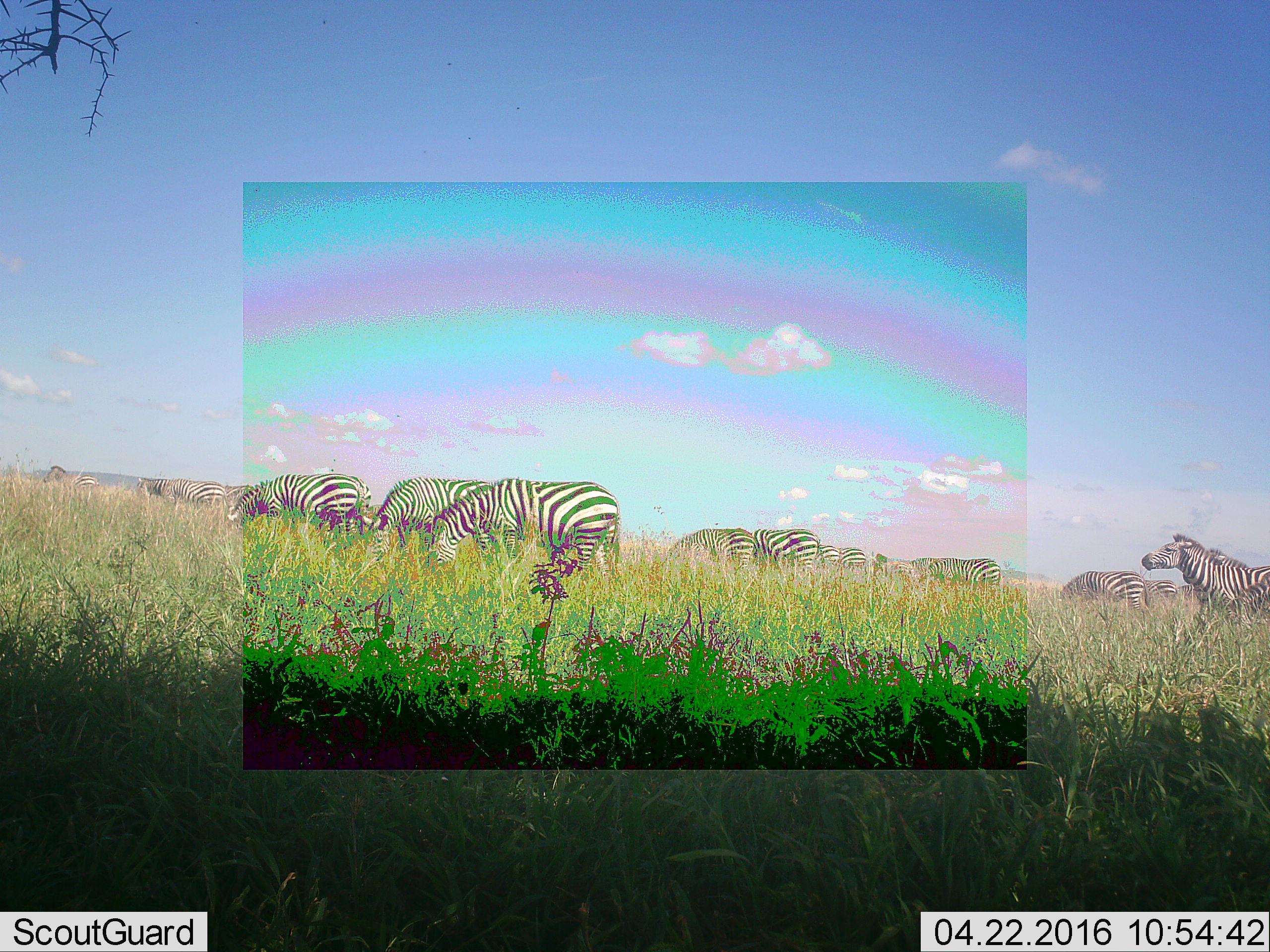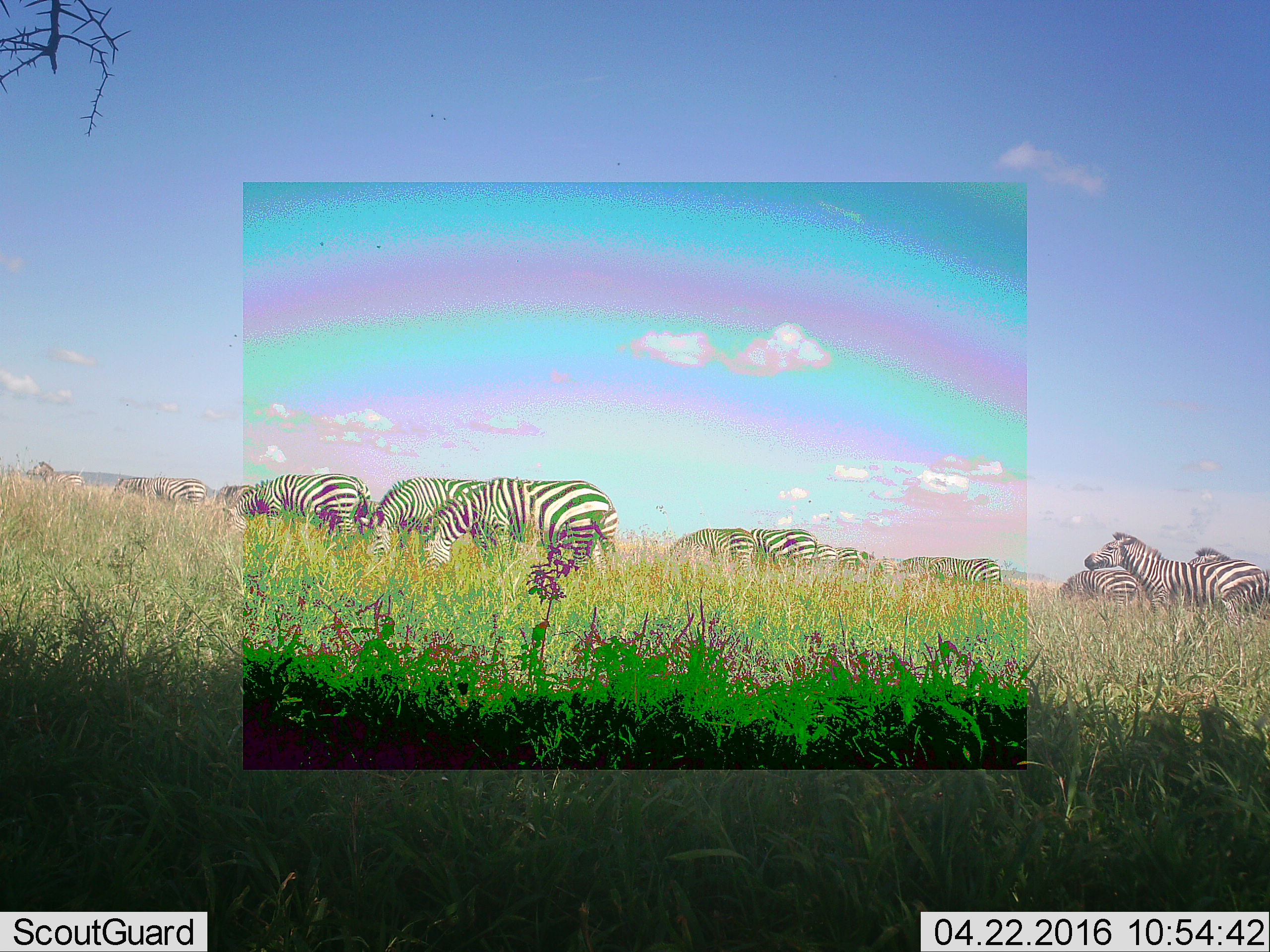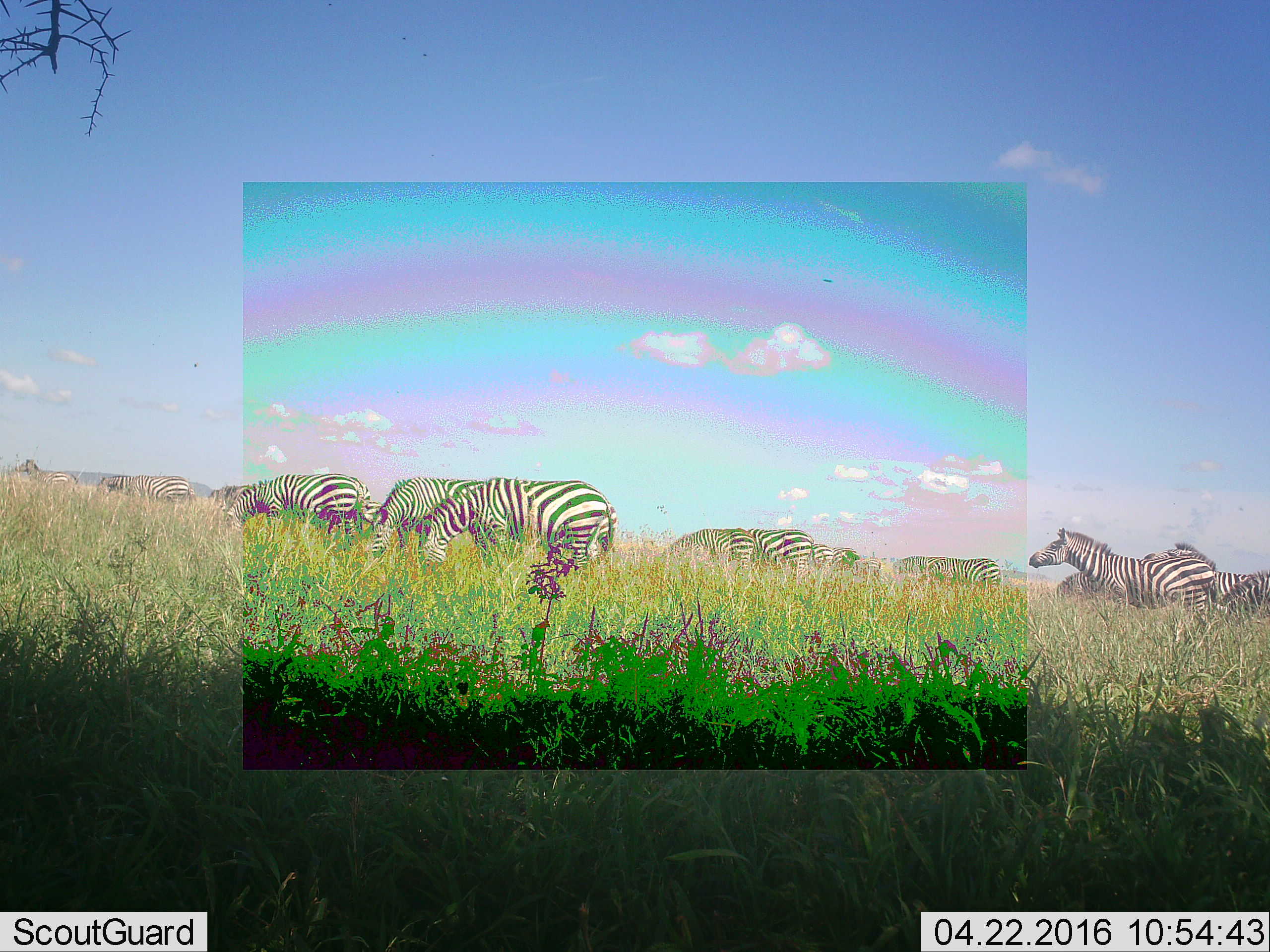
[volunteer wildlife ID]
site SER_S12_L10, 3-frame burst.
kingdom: Animalia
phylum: Chordata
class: Mammalia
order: Perissodactyla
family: Equidae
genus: Equus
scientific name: Equus quagga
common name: plains zebra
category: zebraplains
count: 11-50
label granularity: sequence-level